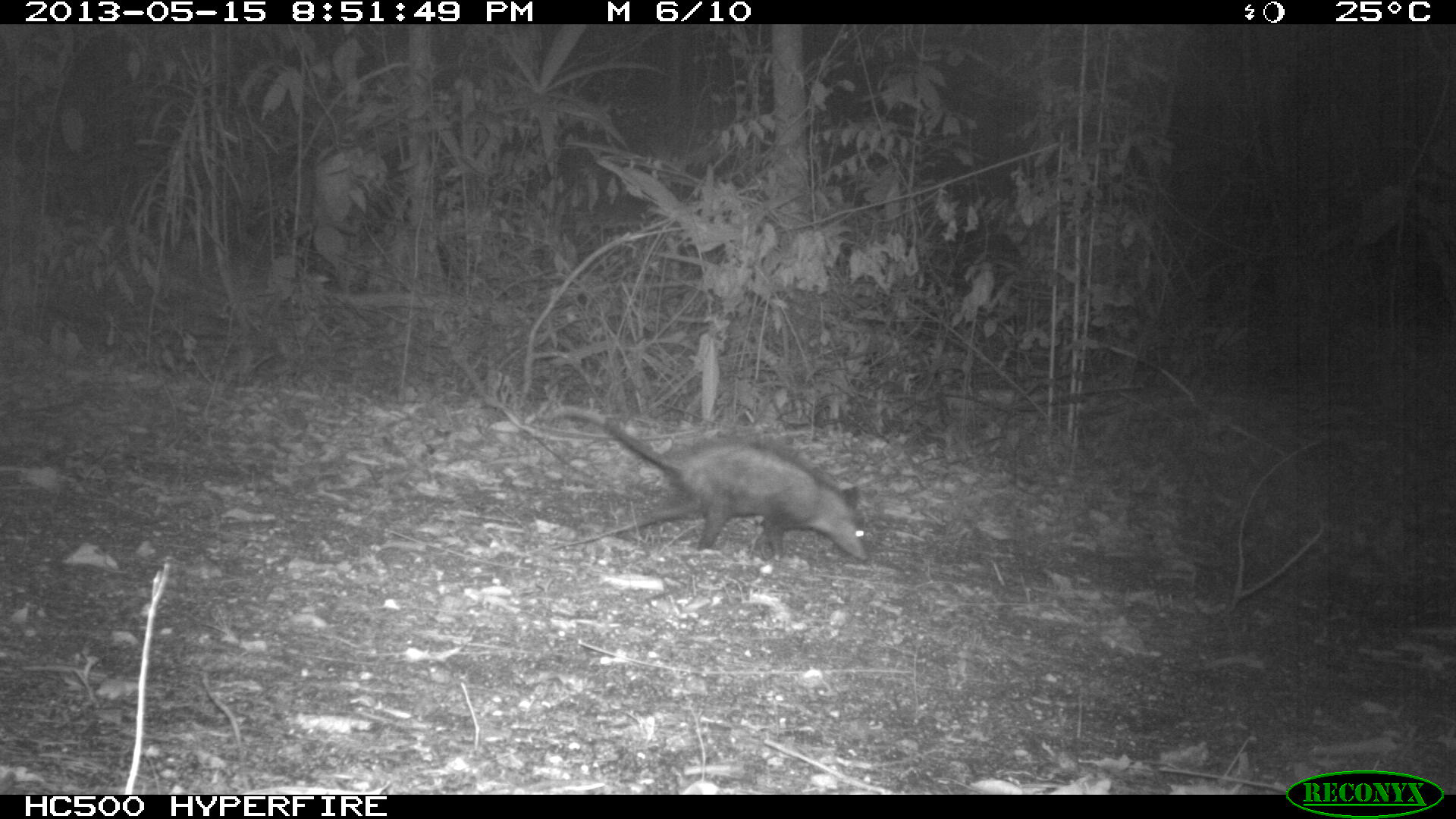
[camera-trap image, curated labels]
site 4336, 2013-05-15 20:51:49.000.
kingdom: Animalia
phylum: Chordata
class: Mammalia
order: Didelphimorphia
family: Didelphidae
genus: Didelphis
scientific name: Didelphis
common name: american opossums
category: didelphis sp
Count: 1.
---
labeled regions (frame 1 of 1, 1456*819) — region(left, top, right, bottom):
didelphis sp: region(547, 407, 870, 561)